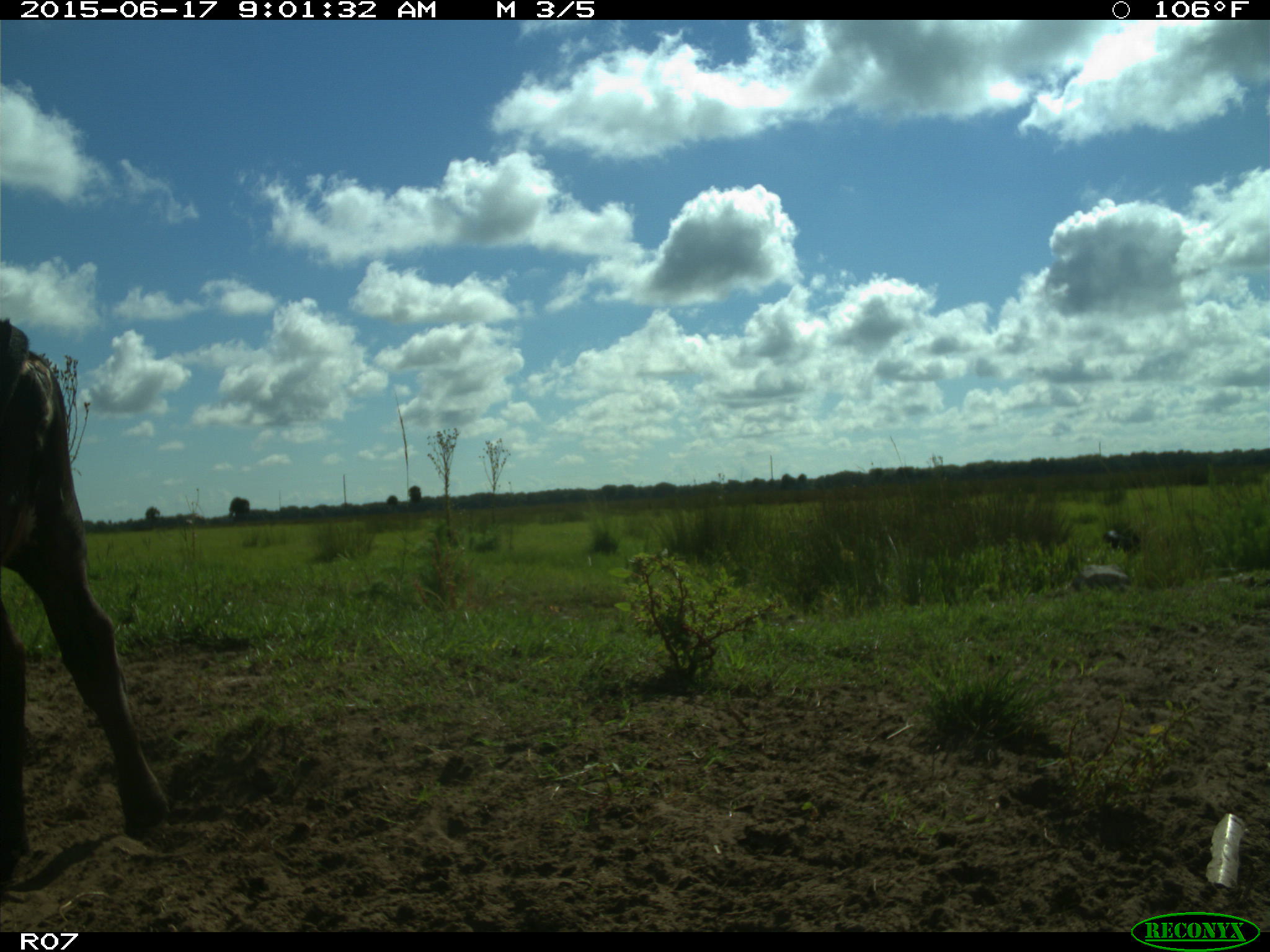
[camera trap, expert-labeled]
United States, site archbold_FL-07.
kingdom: Animalia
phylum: Chordata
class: Mammalia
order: Artiodactyla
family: Bovidae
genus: Bos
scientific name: Bos taurus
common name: domestic cow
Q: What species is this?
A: Bos taurus (domestic cow).